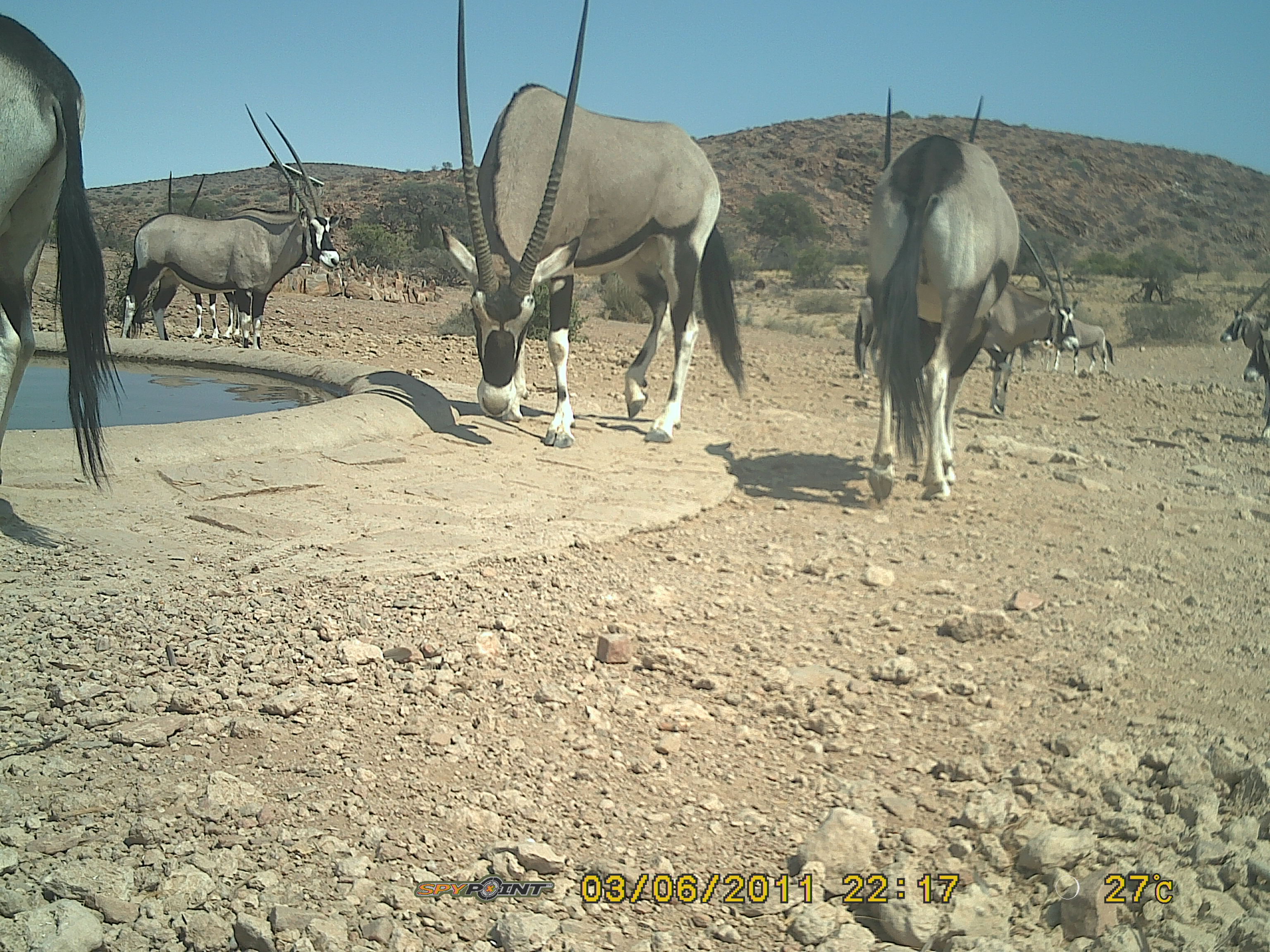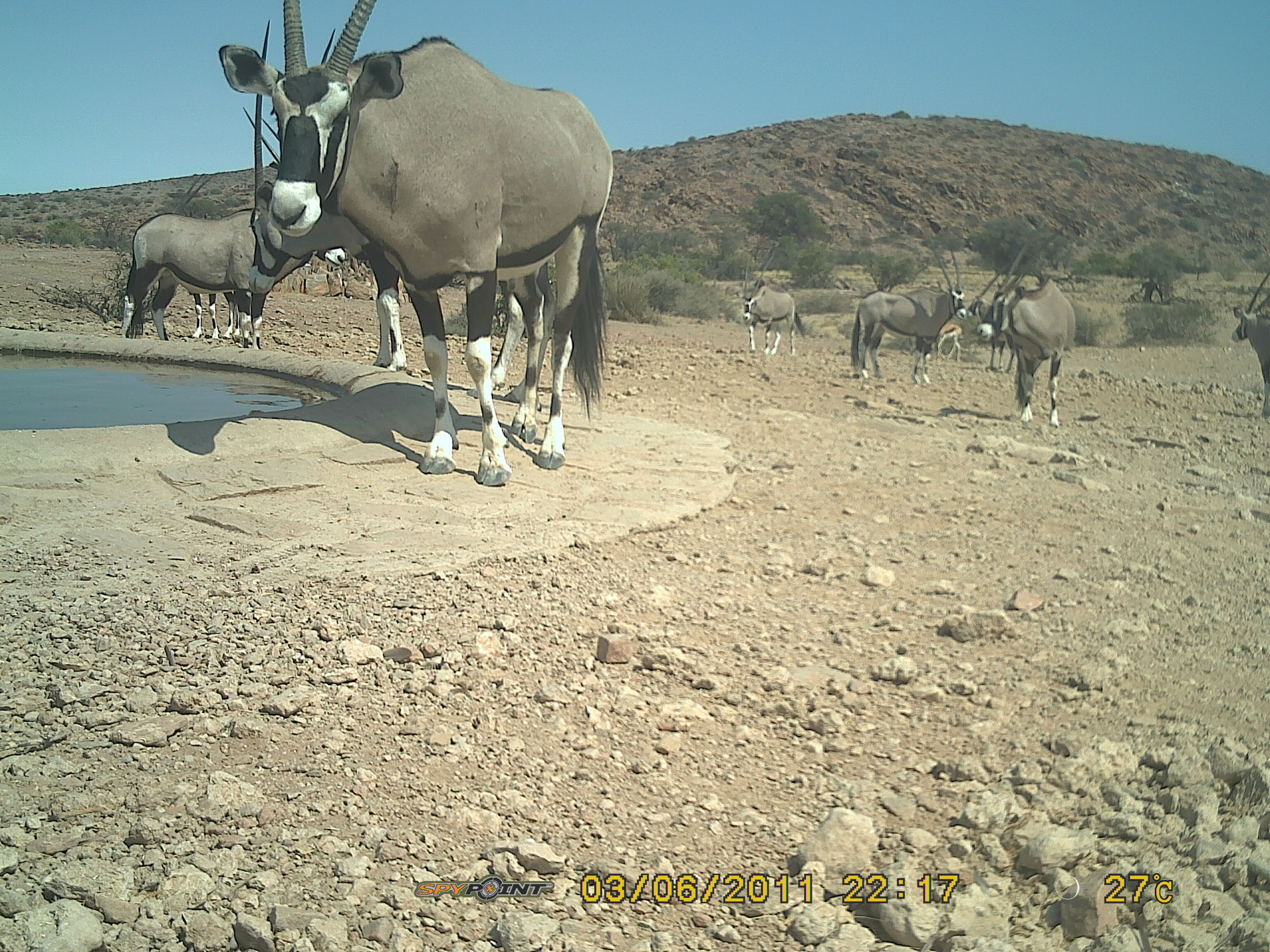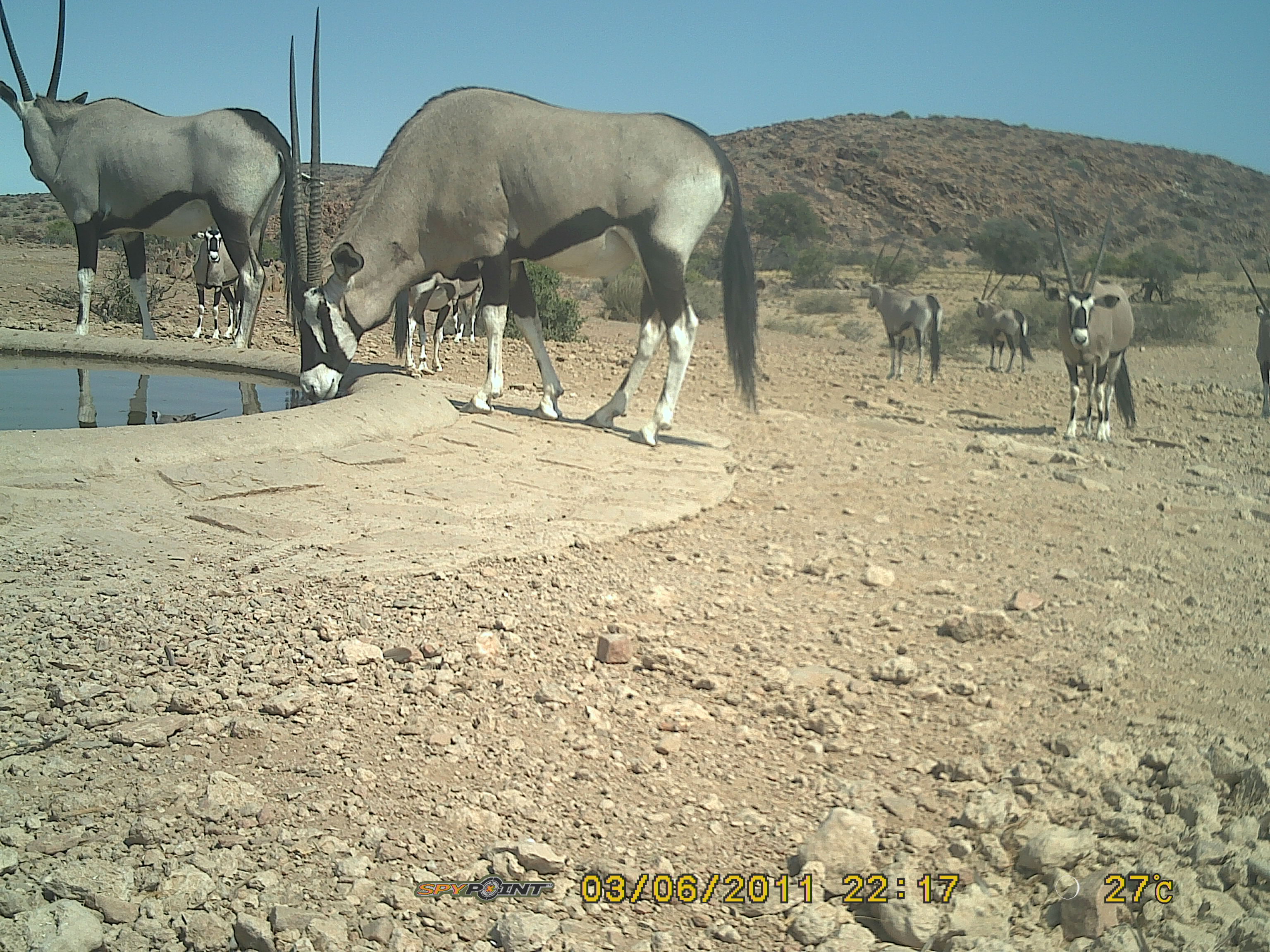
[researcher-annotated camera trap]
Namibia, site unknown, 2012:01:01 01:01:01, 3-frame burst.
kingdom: Animalia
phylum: Chordata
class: Mammalia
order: Artiodactyla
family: Bovidae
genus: Oryx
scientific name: Oryx gazella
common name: gemsbok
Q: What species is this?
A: Oryx gazella (gemsbok).